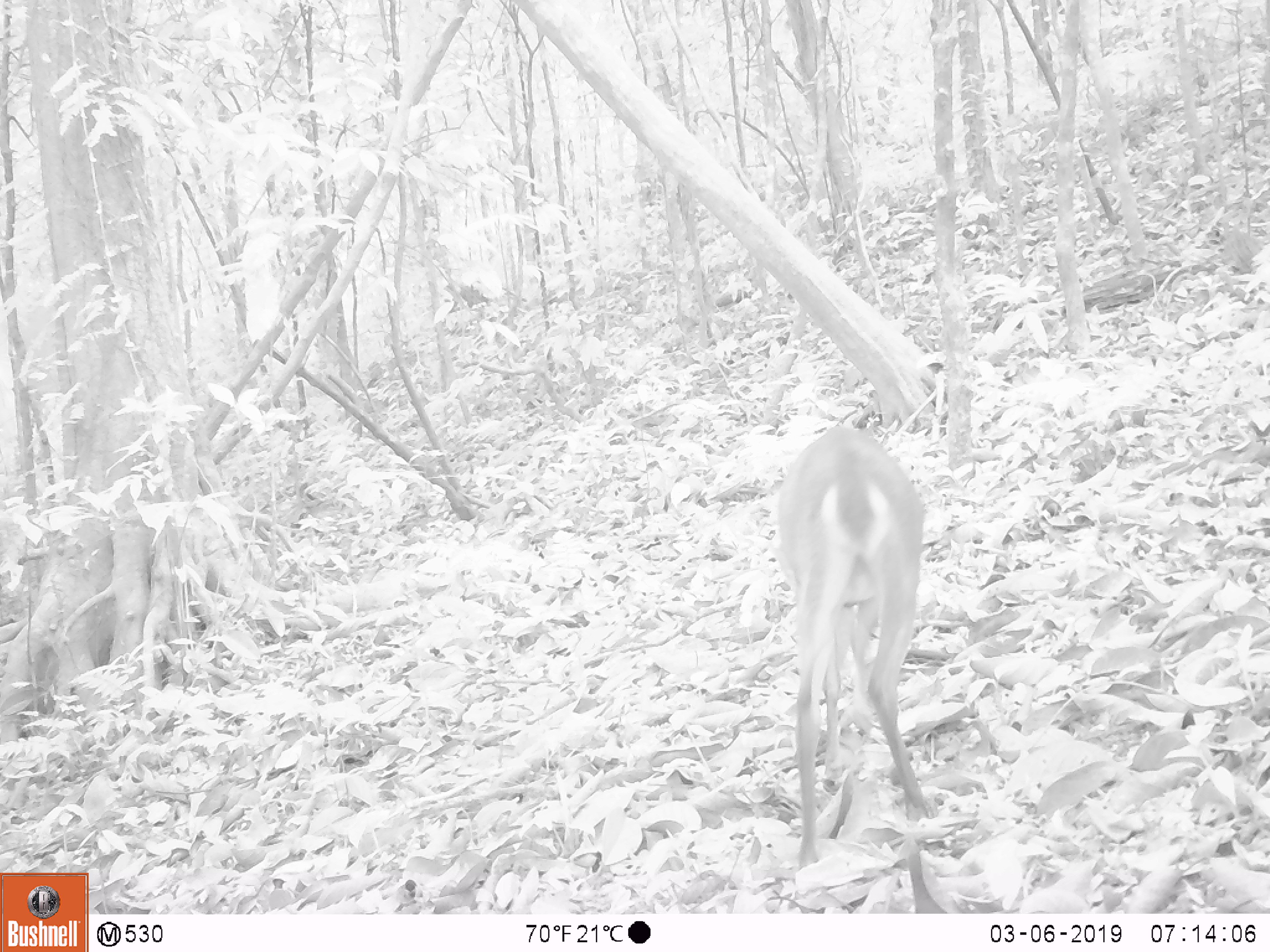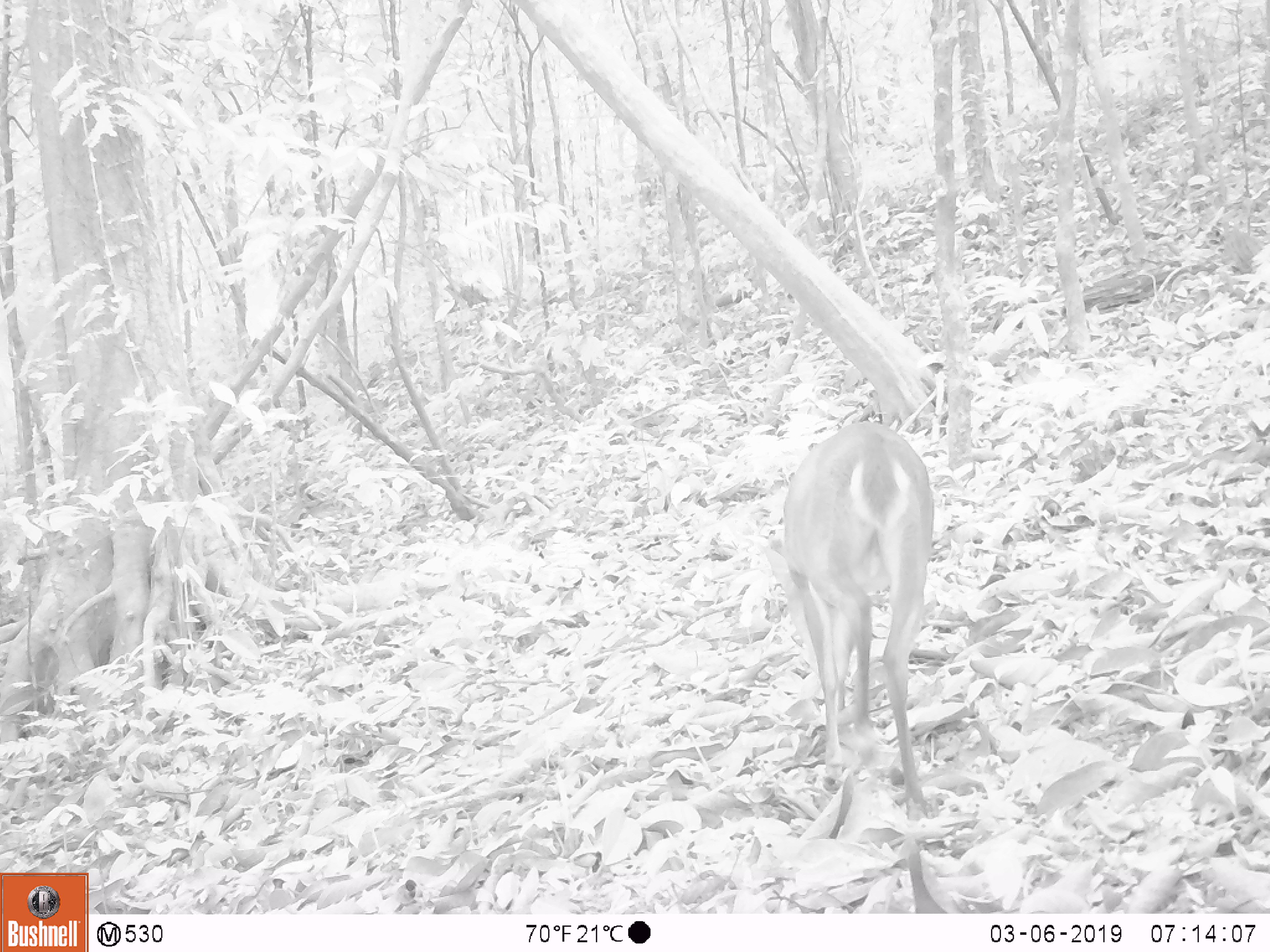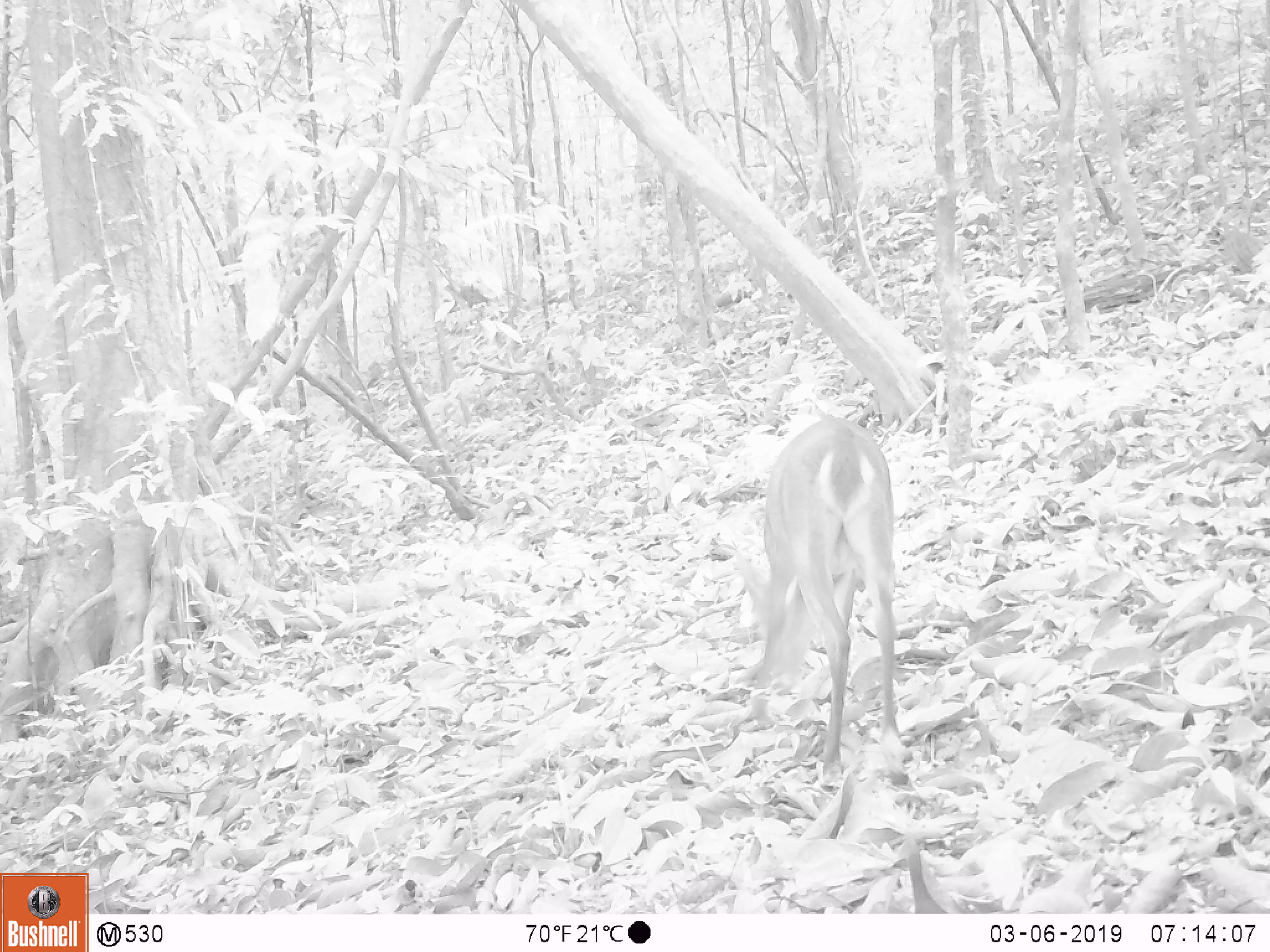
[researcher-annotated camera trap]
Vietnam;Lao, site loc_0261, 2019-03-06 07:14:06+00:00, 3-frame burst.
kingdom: Animalia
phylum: Chordata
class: Mammalia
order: Artiodactyla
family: Cervidae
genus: Muntiacus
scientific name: Muntiacus vuquangensis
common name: large-antlered muntjac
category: large antlered muntjac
Large antlered muntjac (large-antlered muntjac) (Muntiacus vuquangensis). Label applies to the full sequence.